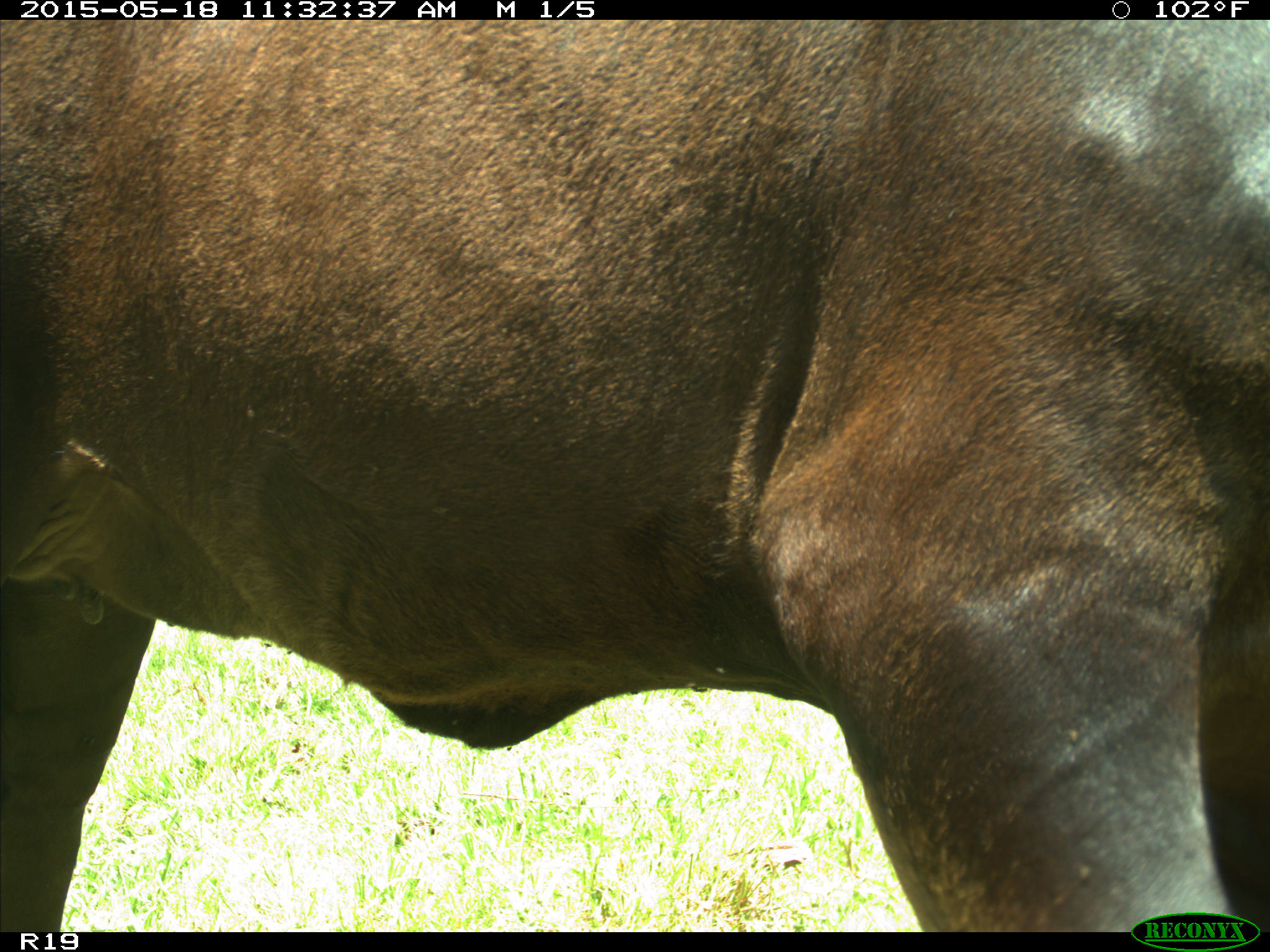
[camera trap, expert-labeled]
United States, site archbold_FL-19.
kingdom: Animalia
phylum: Chordata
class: Mammalia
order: Artiodactyla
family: Bovidae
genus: Bos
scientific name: Bos taurus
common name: domestic cow